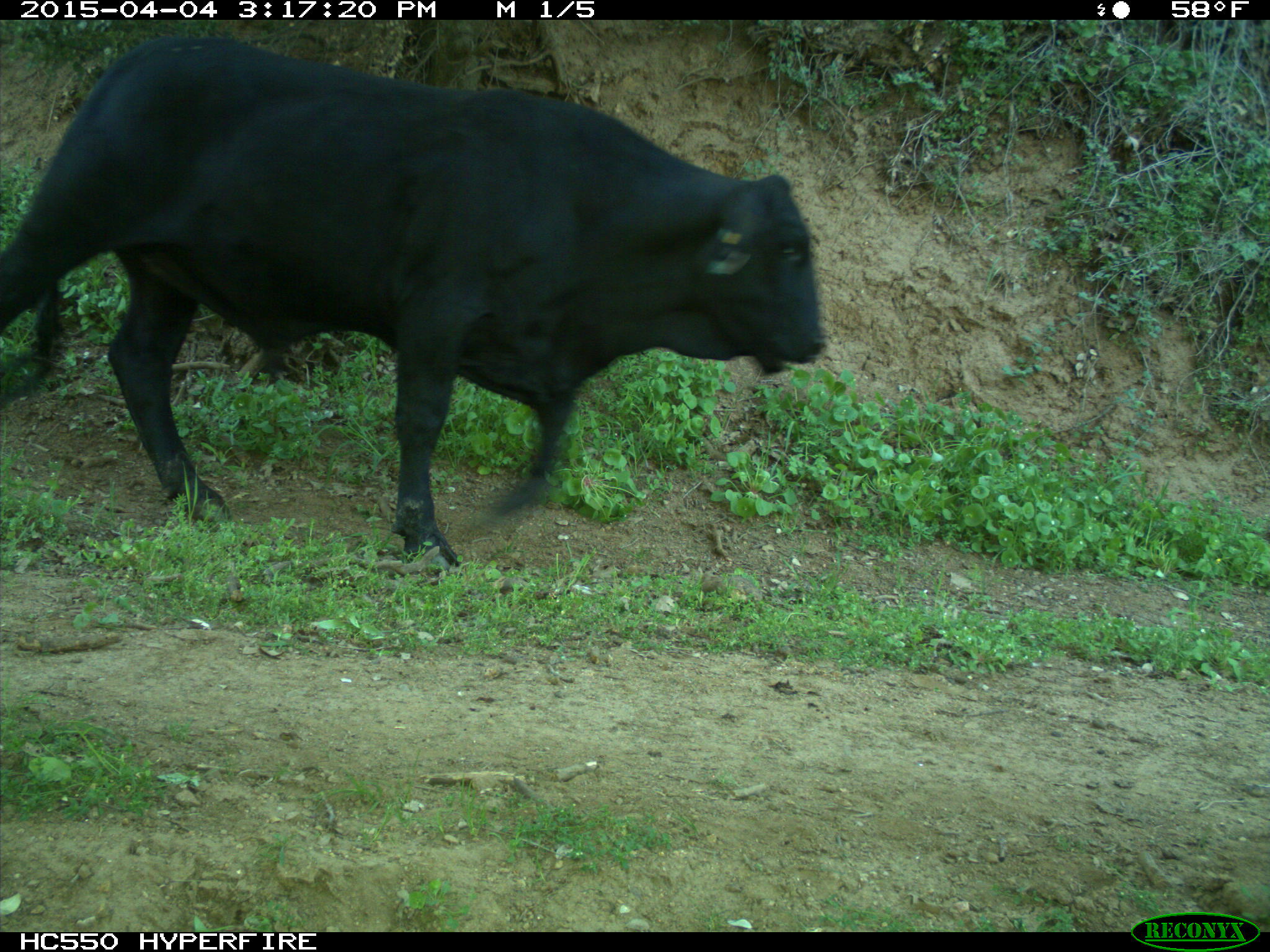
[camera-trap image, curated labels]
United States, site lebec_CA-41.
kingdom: Animalia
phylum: Chordata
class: Mammalia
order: Artiodactyla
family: Bovidae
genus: Bos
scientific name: Bos taurus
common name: domestic cow